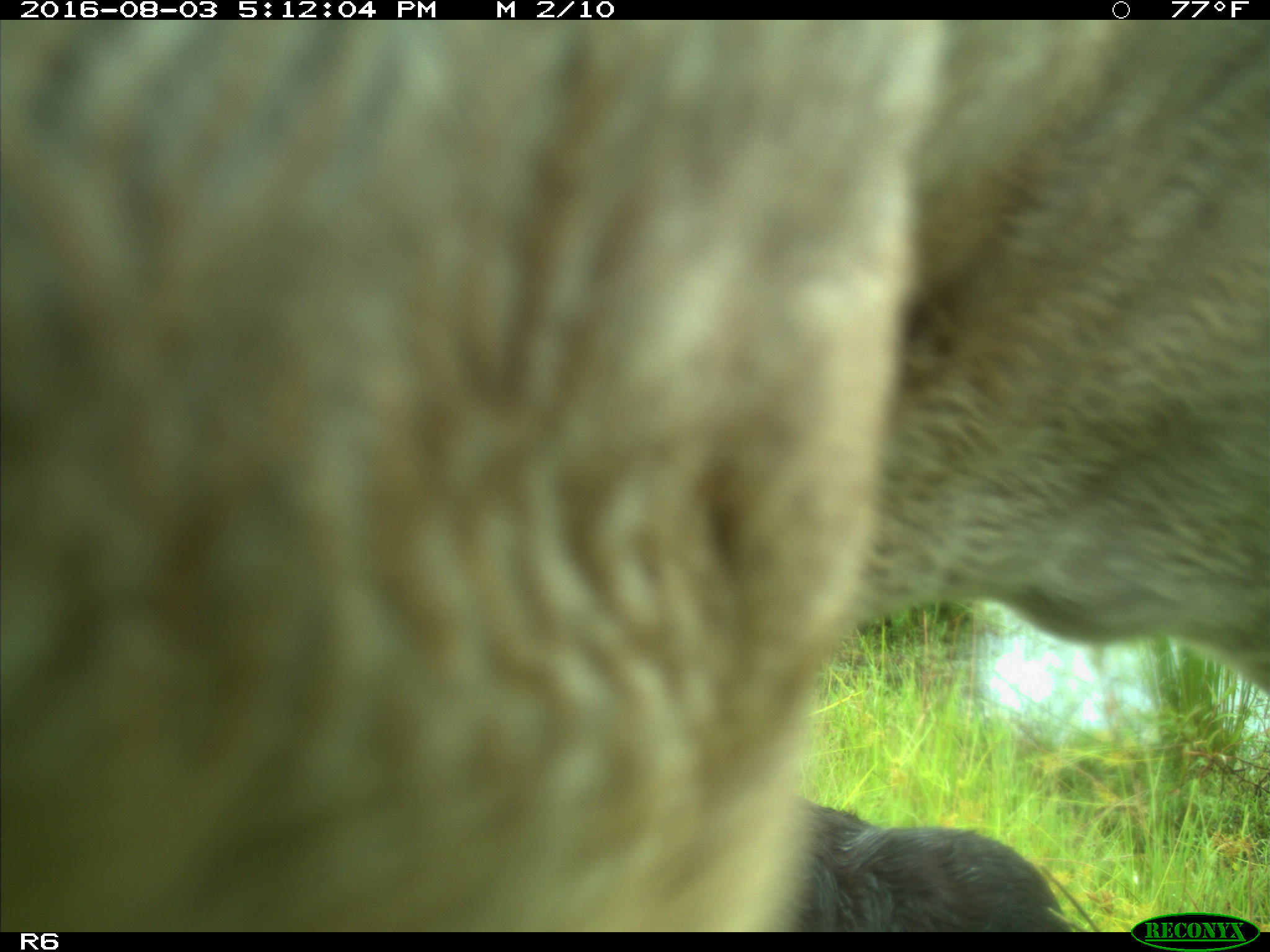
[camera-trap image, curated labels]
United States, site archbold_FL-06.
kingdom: Animalia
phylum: Chordata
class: Mammalia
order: Artiodactyla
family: Bovidae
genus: Bos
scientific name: Bos taurus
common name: domestic cow